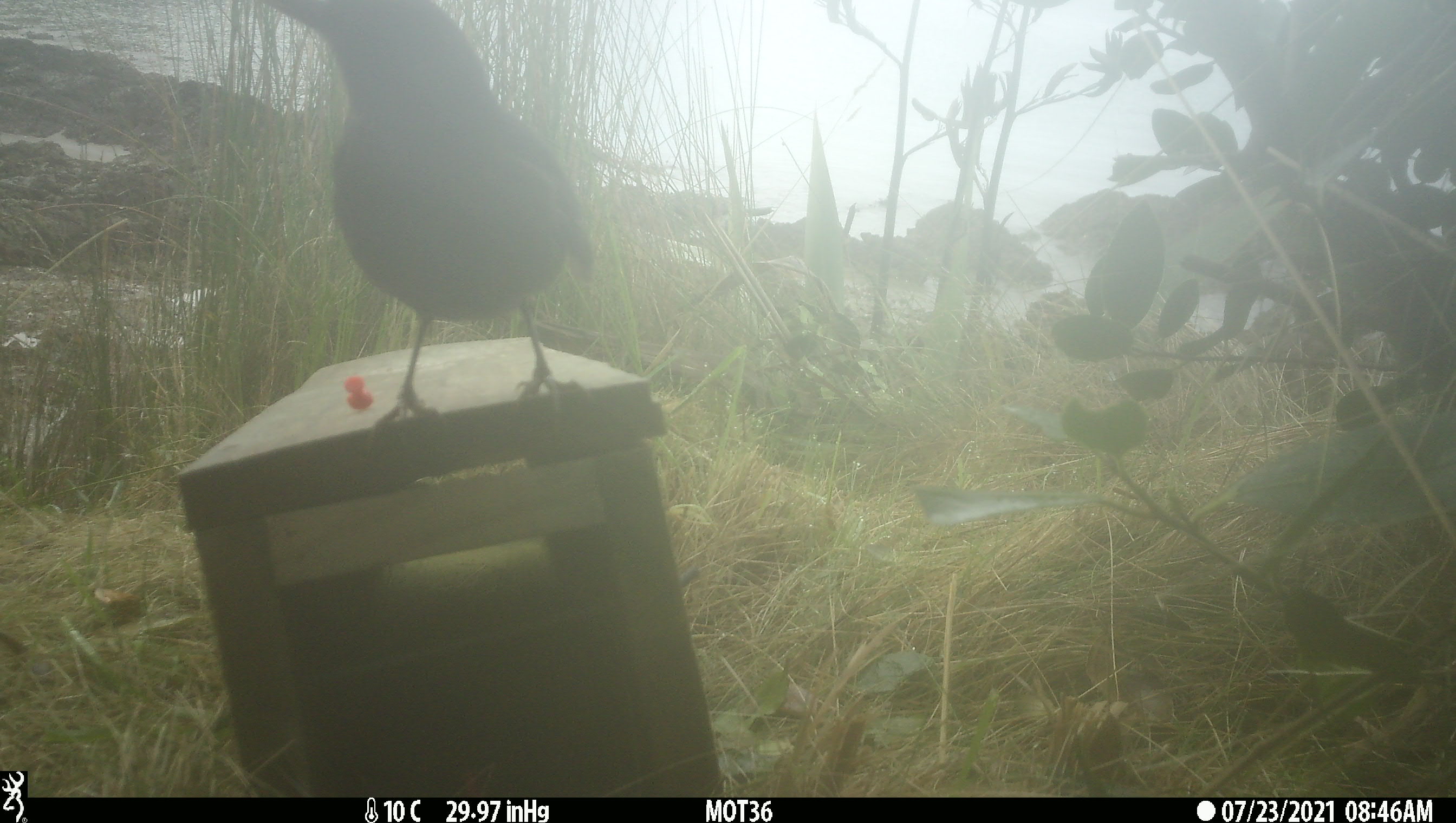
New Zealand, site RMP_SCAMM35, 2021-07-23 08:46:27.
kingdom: Animalia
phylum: Chordata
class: Aves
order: Passeriformes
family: Turdidae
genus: Turdus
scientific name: Turdus merula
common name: eurasian blackbird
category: blackbird